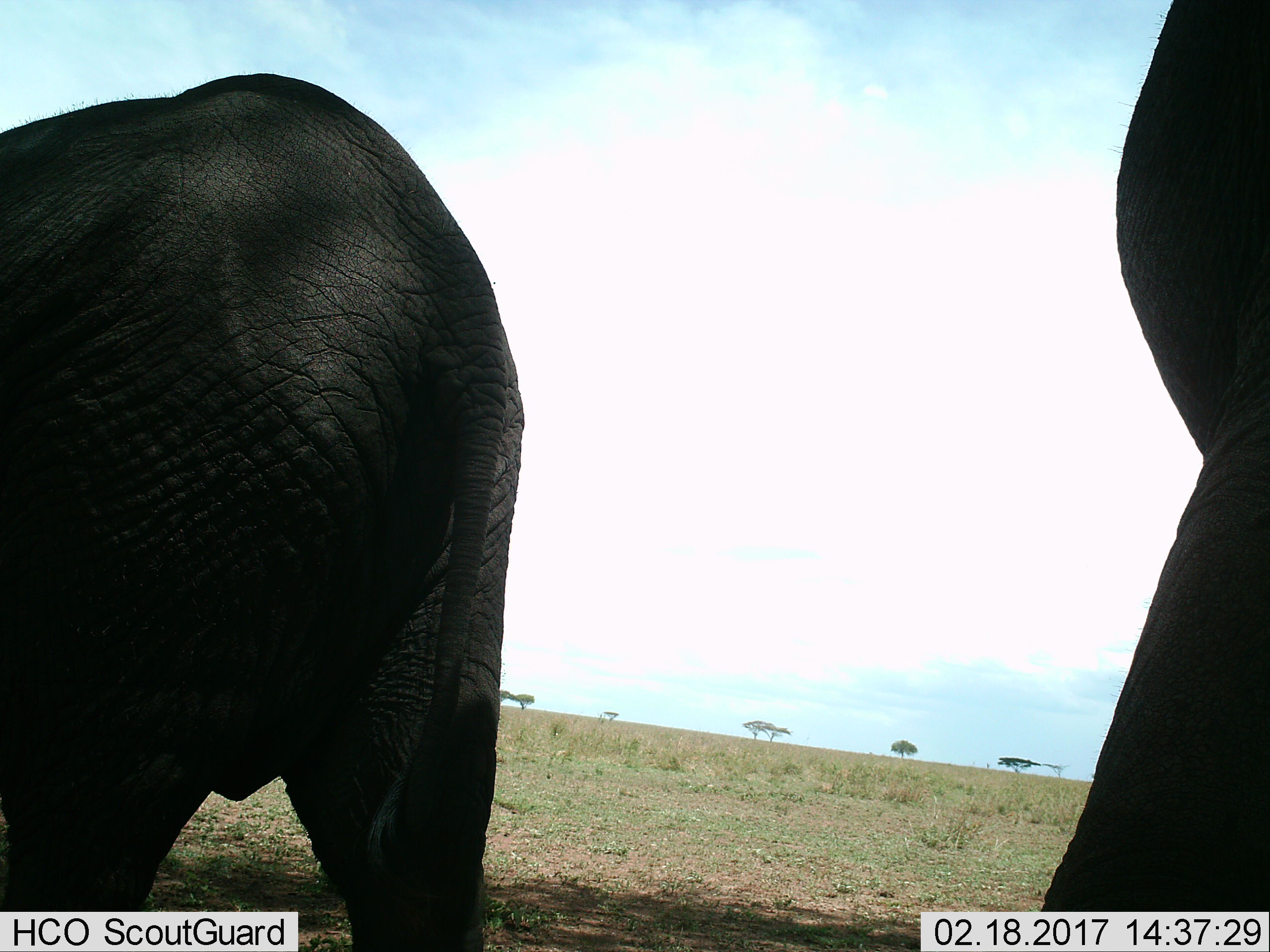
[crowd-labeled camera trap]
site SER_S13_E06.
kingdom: Animalia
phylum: Chordata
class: Mammalia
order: Proboscidea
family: Elephantidae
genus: Loxodonta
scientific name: Loxodonta africana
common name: african bush elephant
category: elephant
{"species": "elephant (african bush elephant) (Loxodonta africana)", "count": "2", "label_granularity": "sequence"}